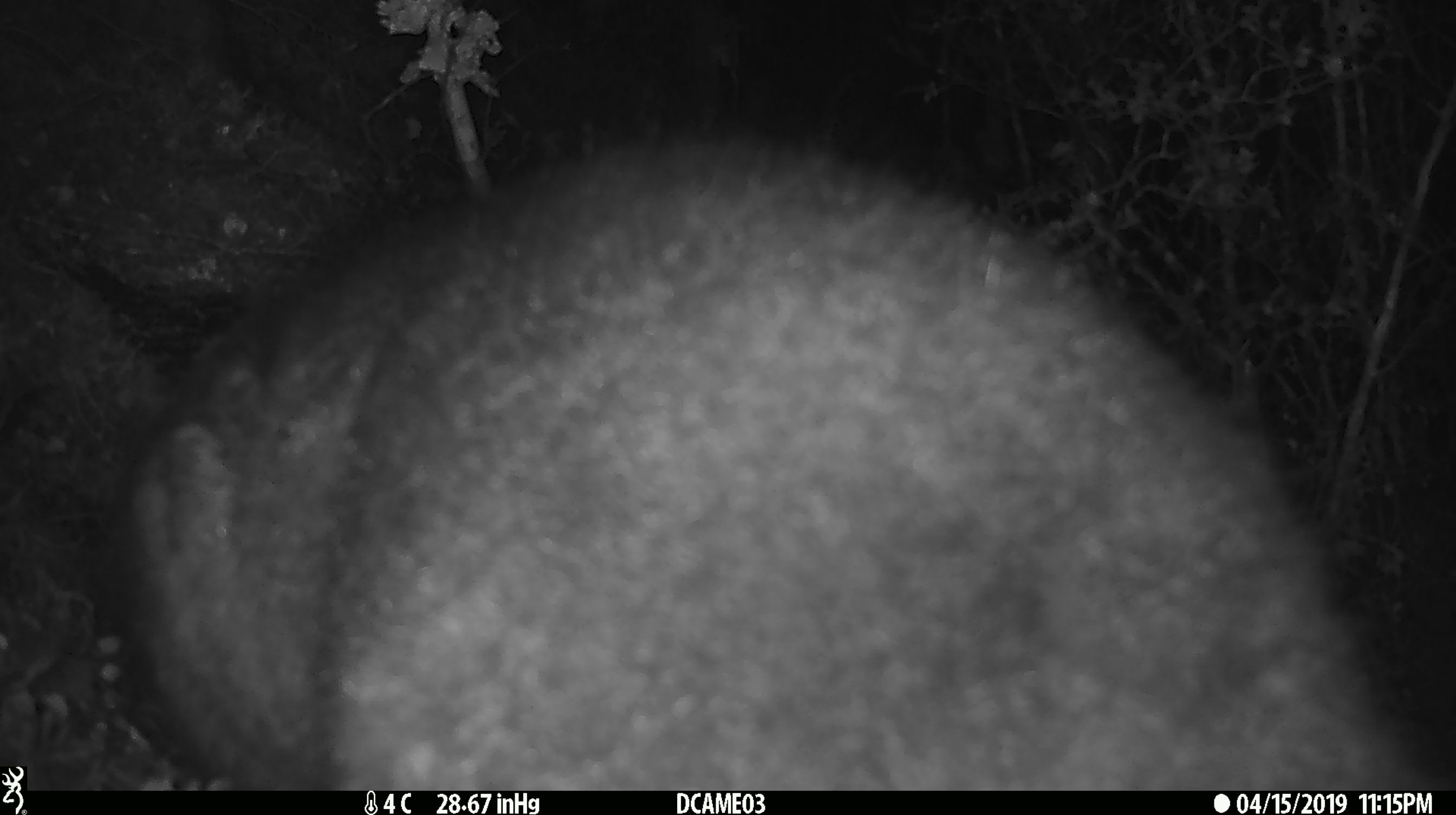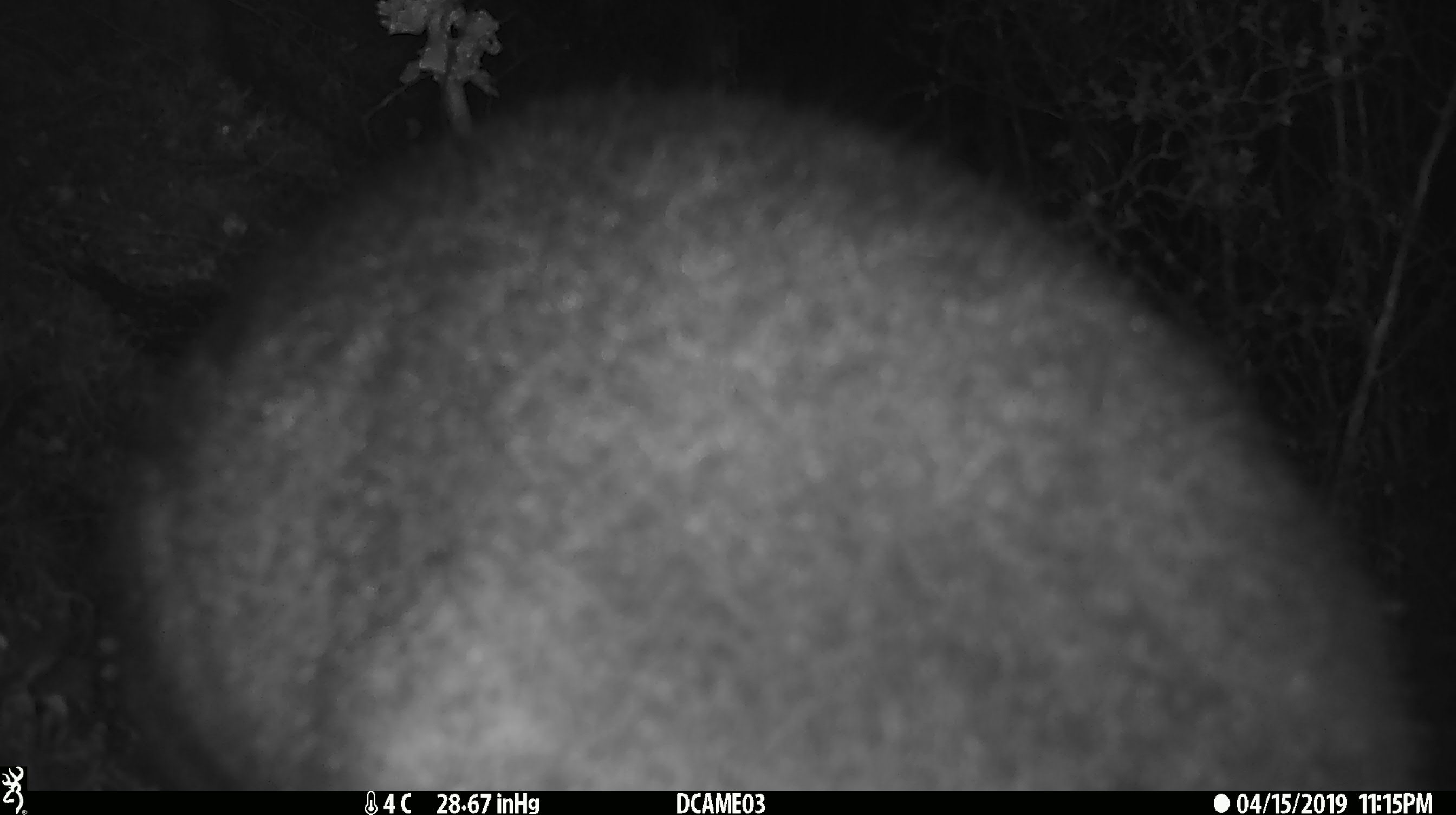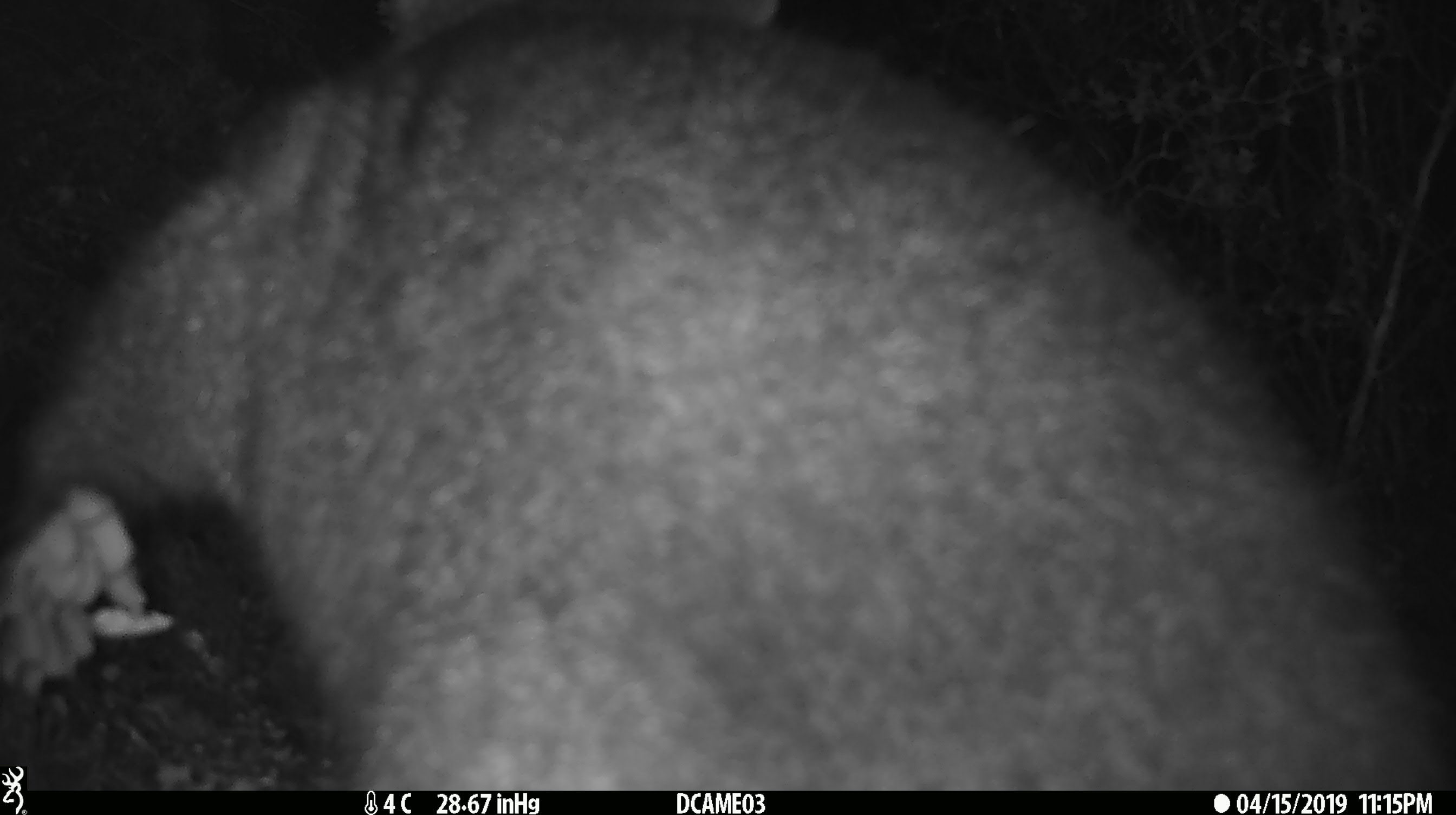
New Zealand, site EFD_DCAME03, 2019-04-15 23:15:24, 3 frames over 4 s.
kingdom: Animalia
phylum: Chordata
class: Mammalia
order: Diprotodontia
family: Phalangeridae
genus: Trichosurus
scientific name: Trichosurus vulpecula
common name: common brushtail possum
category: possum